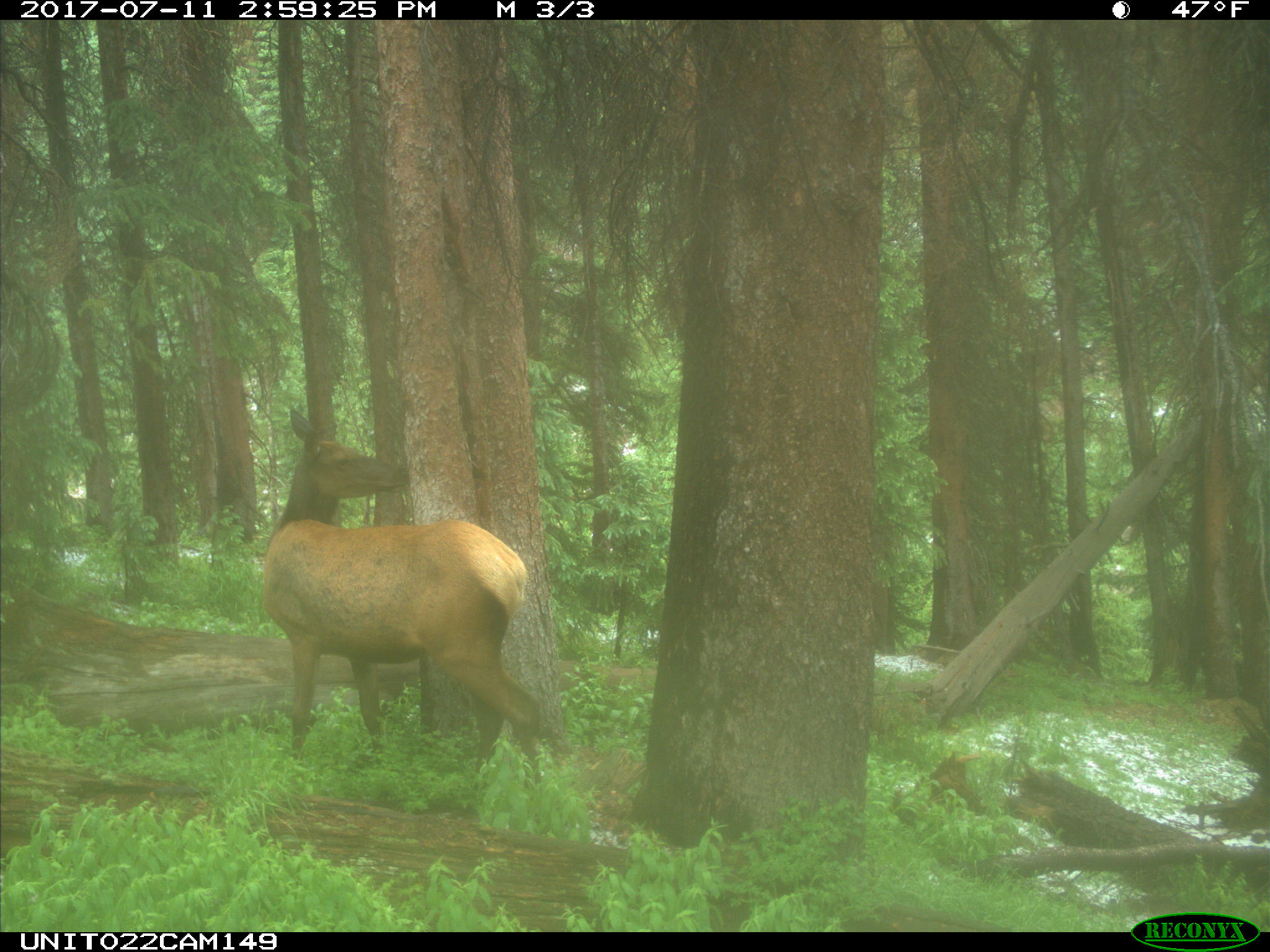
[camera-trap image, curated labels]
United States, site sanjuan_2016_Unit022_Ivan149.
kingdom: Animalia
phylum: Chordata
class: Mammalia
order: Artiodactyla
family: Cervidae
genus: Cervus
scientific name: Cervus elaphus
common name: red deer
Cervus elaphus (red deer).